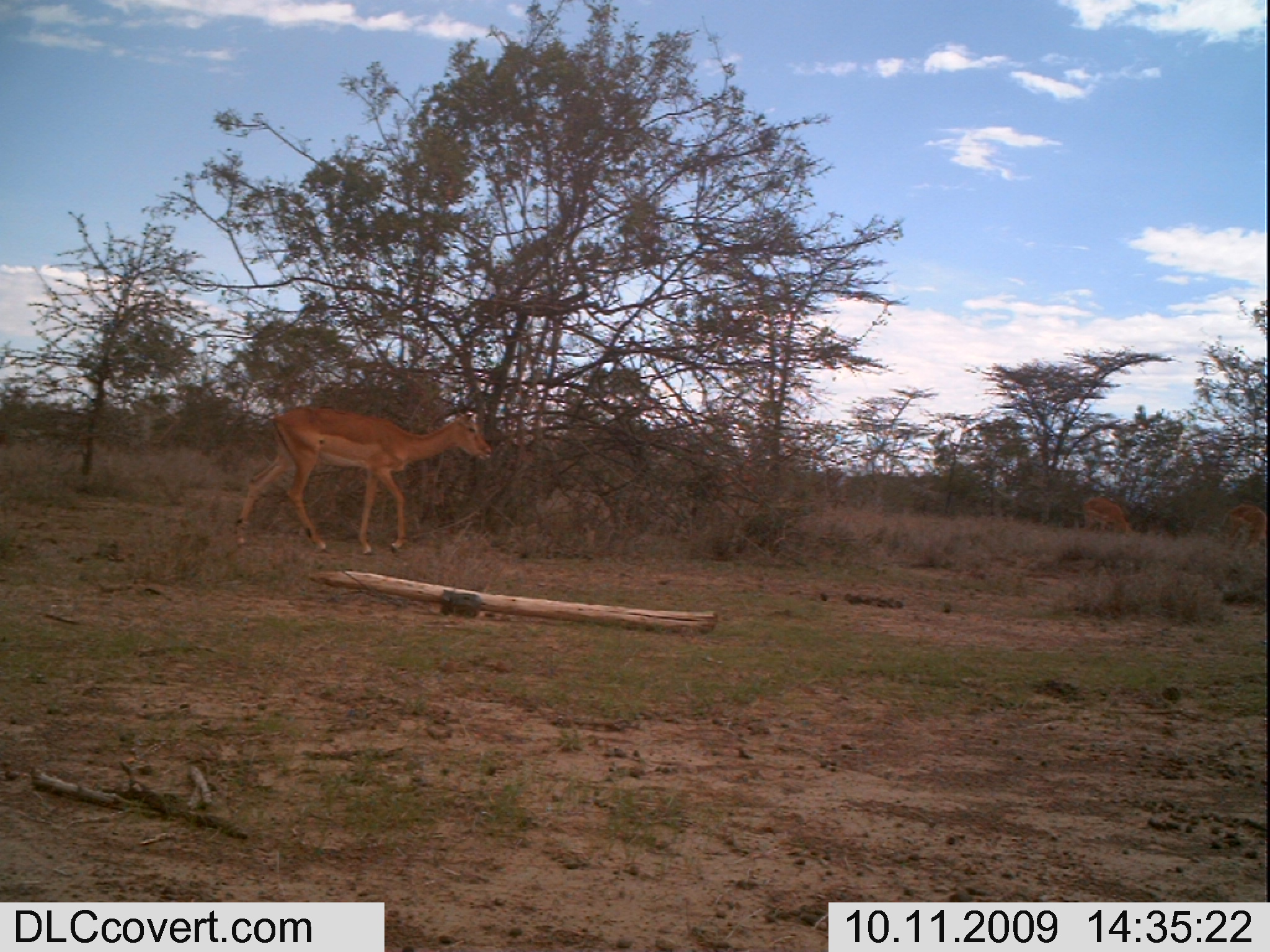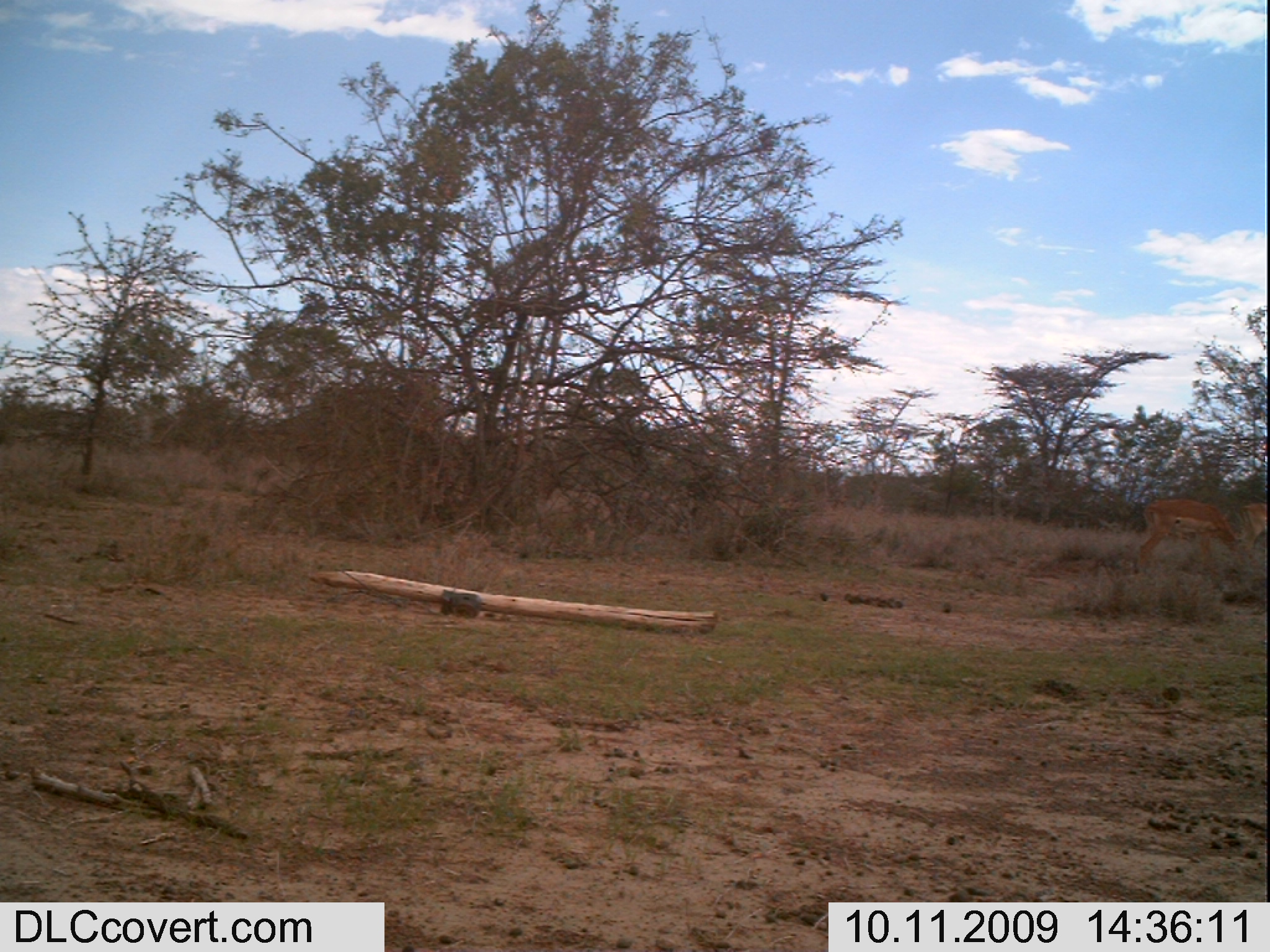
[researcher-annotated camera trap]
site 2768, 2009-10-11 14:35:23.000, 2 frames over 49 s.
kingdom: Animalia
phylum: Chordata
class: Mammalia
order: Artiodactyla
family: Bovidae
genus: Aepyceros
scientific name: Aepyceros melampus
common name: impala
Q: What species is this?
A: Aepyceros melampus (impala).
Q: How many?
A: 3.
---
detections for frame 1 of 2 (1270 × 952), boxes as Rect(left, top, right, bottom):
aepyceros melampus: Rect(227, 397, 496, 558); Rect(692, 449, 766, 553); Rect(1214, 500, 1270, 556); Rect(1077, 493, 1136, 540)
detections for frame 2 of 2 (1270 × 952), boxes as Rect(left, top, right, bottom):
aepyceros melampus: Rect(1131, 496, 1242, 574); Rect(1239, 492, 1270, 554)